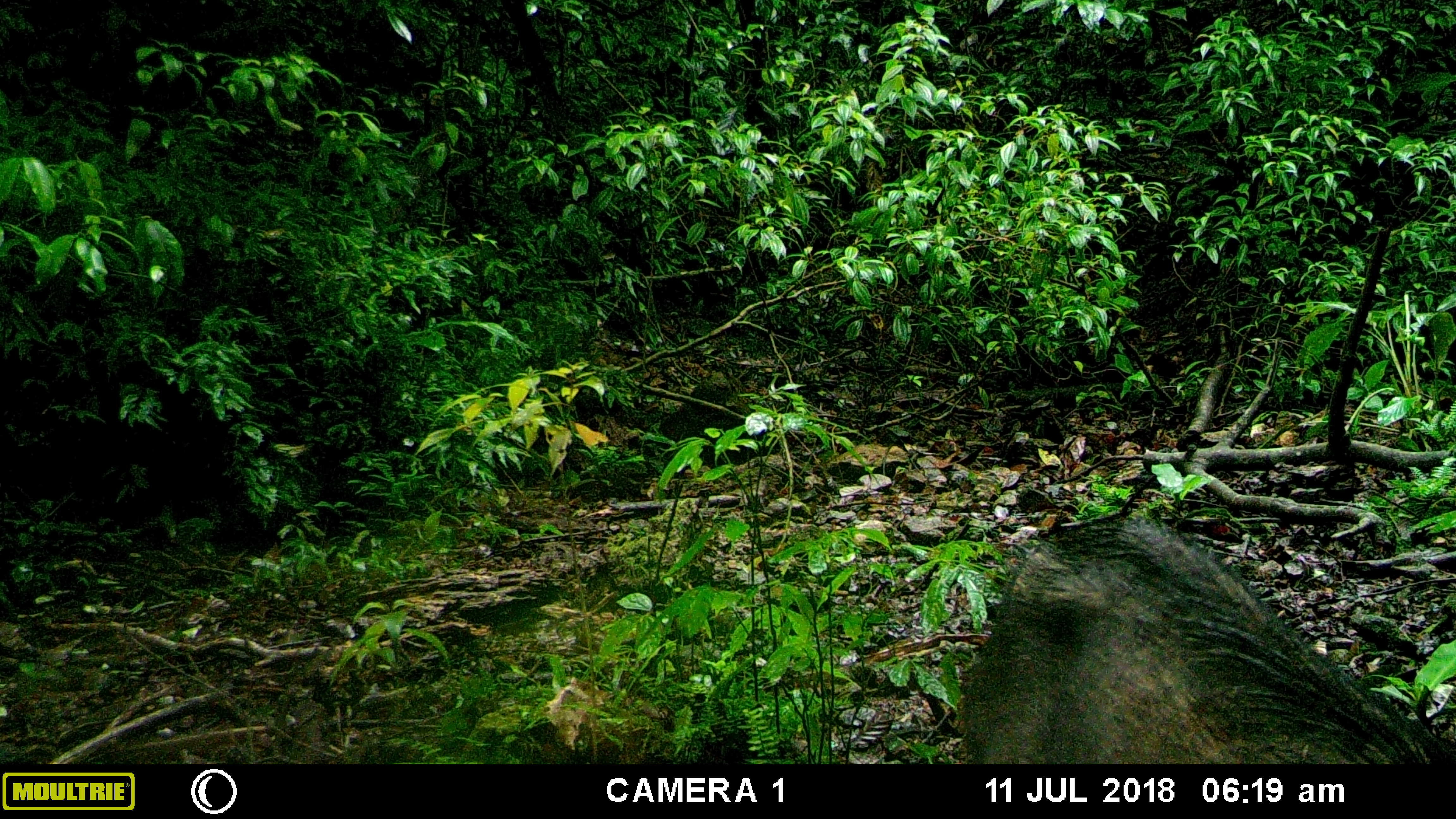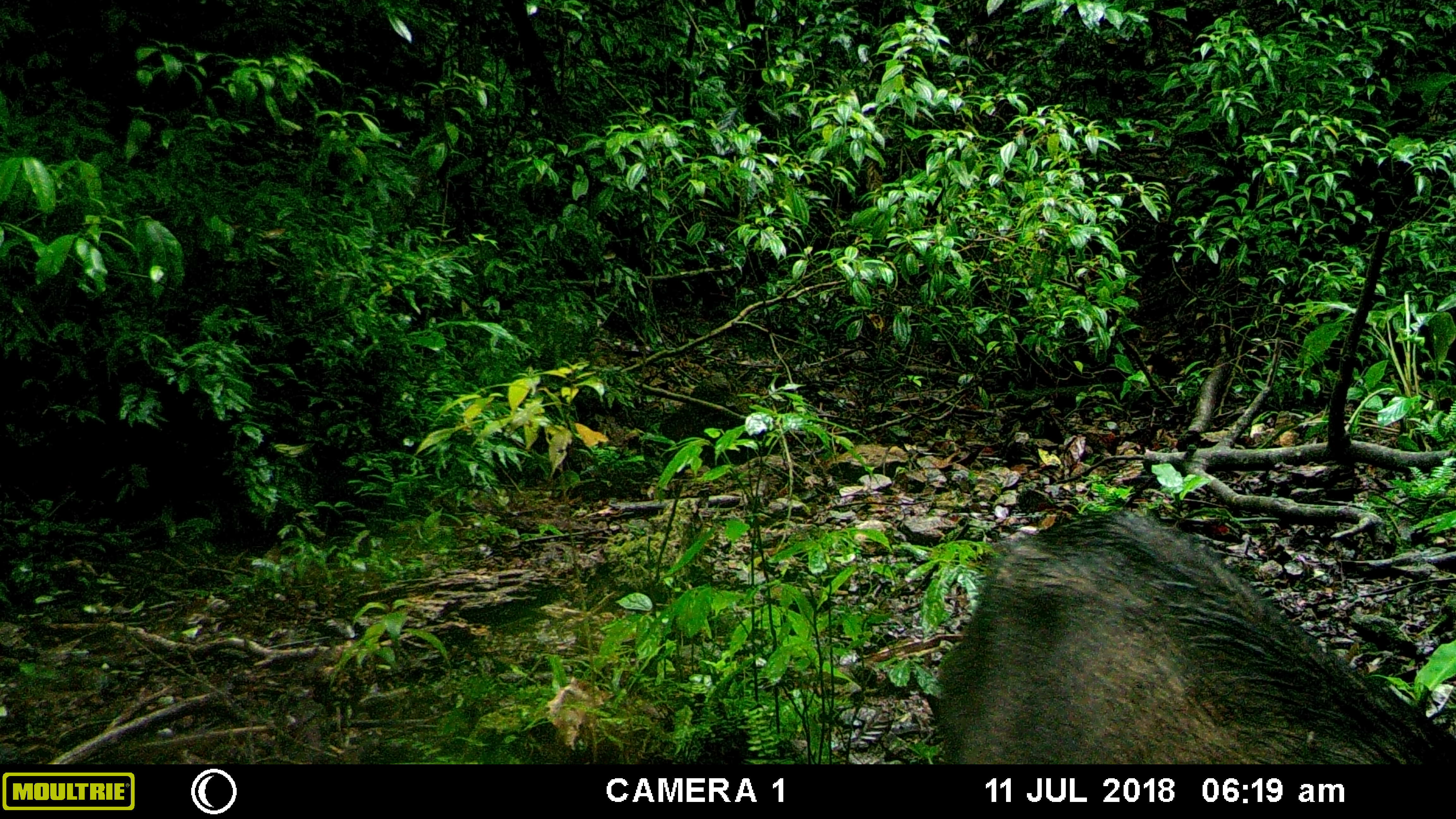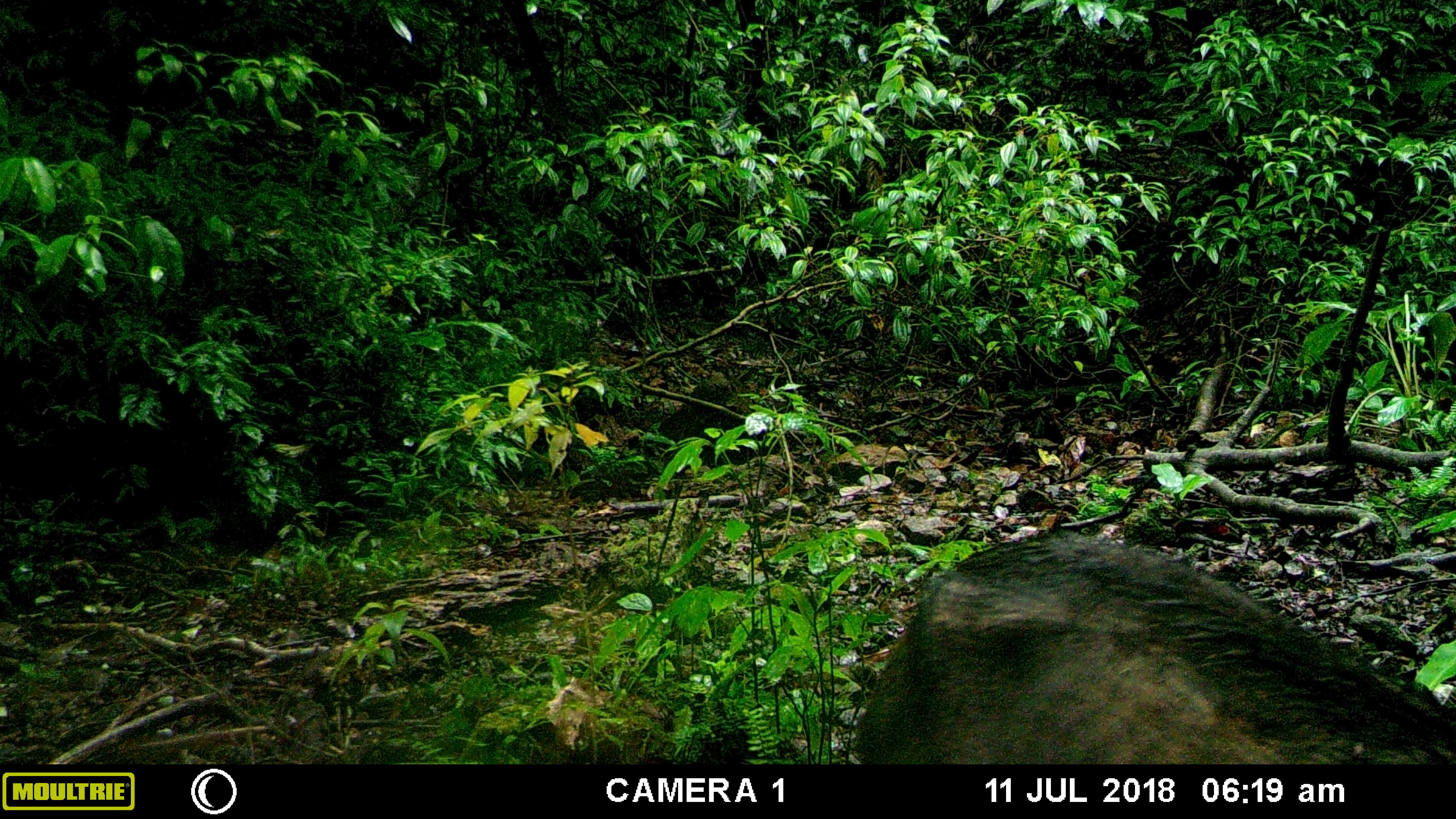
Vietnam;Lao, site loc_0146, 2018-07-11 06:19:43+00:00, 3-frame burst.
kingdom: Animalia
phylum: Chordata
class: Mammalia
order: Artiodactyla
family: Suidae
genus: Sus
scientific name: Sus scrofa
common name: eurasian wild pig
Eurasian wild pig (Sus scrofa). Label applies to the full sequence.